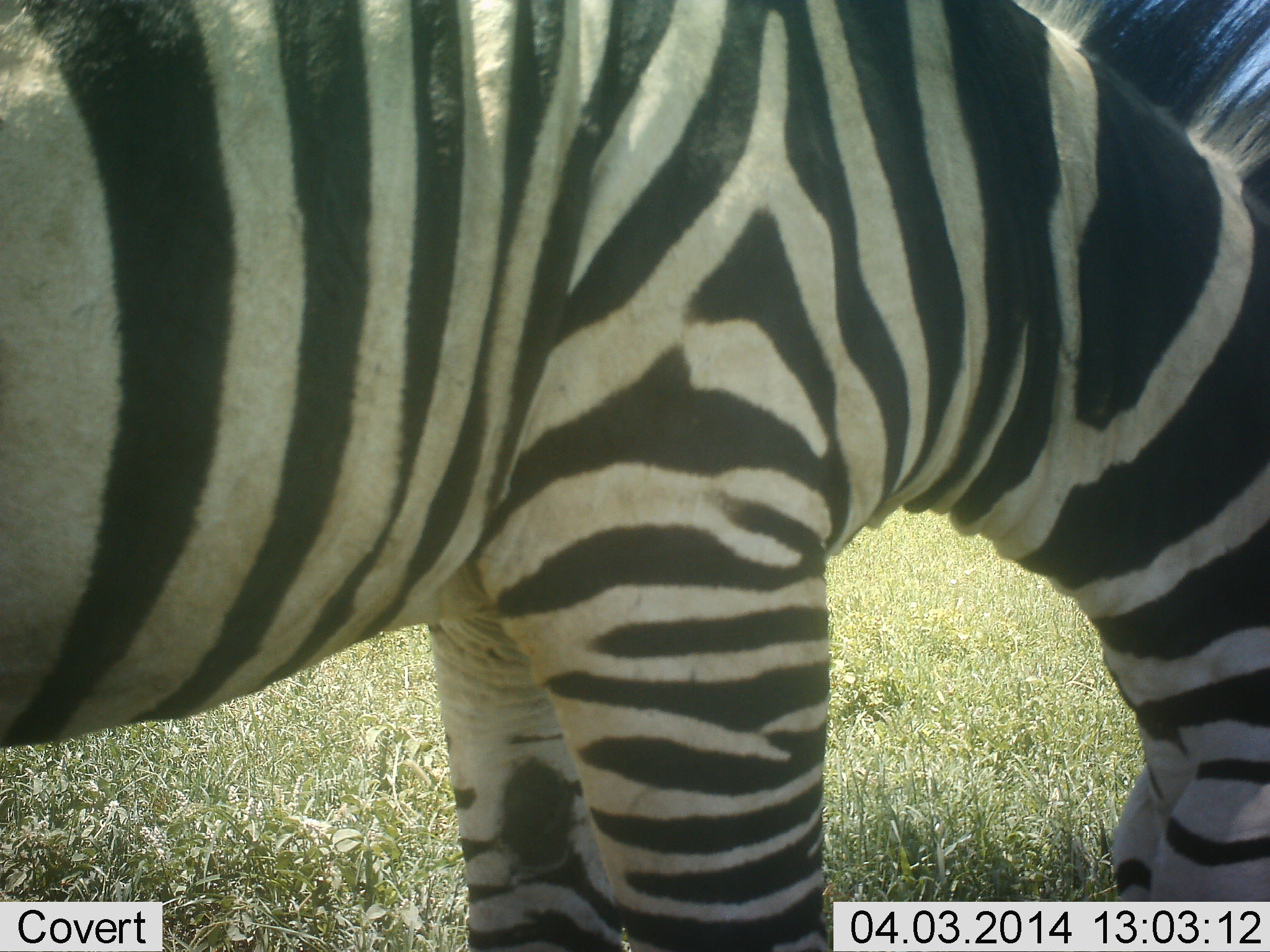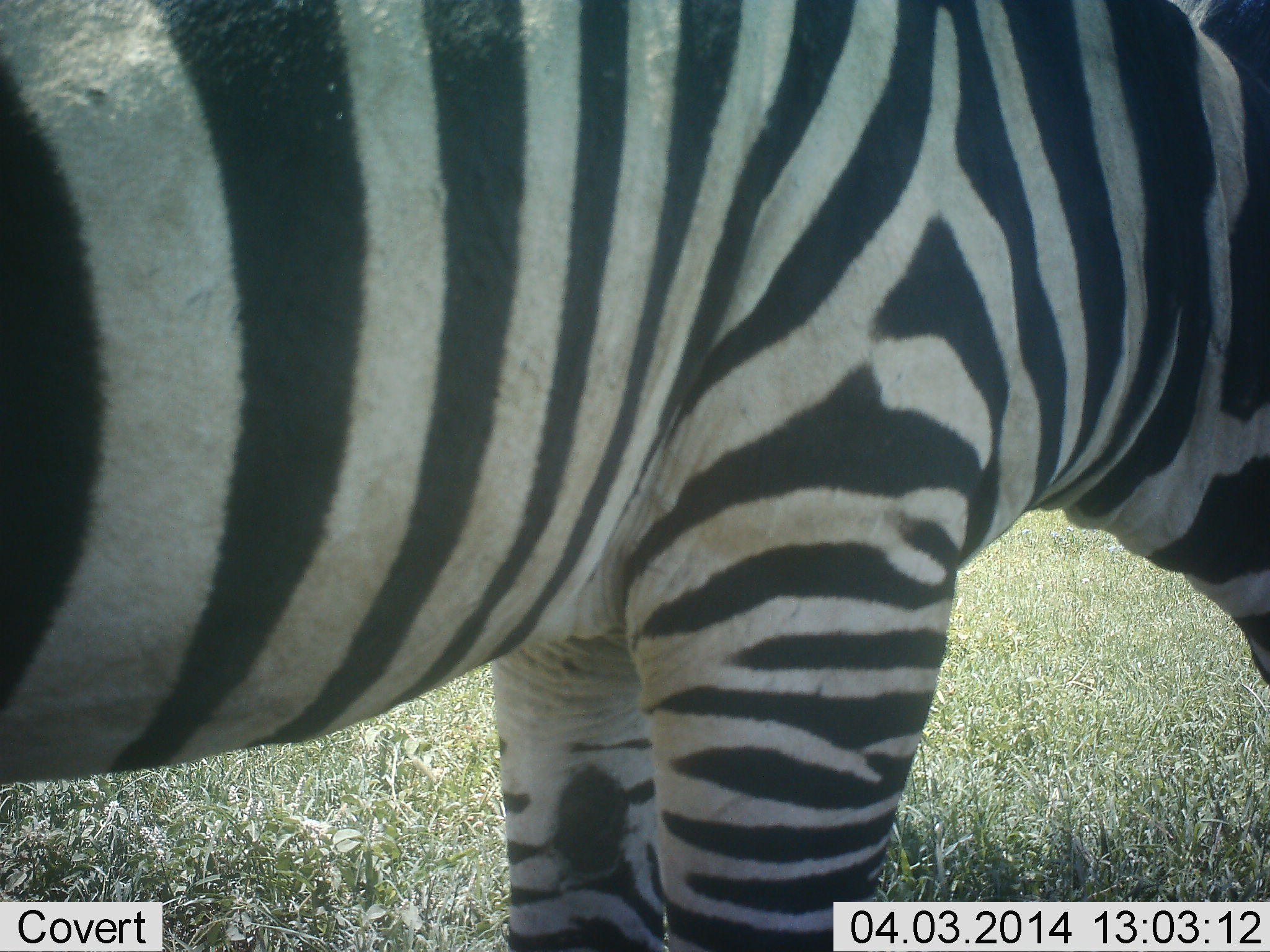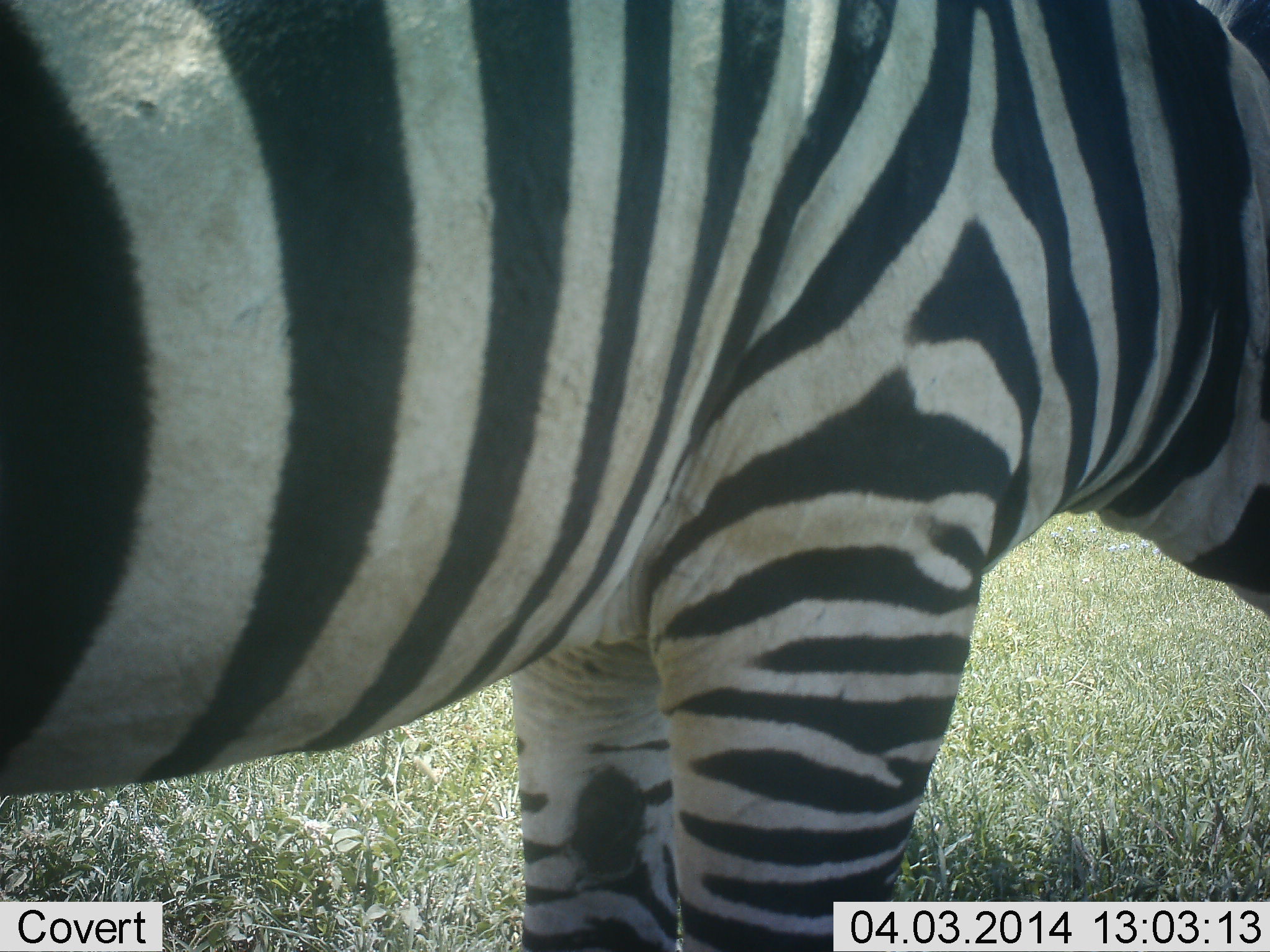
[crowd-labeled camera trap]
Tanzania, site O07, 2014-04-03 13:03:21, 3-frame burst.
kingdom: Animalia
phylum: Chordata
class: Mammalia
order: Perissodactyla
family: Equidae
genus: Equus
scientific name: Equus quagga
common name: plains zebra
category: zebra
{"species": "zebra (plains zebra) (Equus quagga)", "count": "1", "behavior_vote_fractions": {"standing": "40%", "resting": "0%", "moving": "0%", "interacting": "0%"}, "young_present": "0%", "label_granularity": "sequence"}